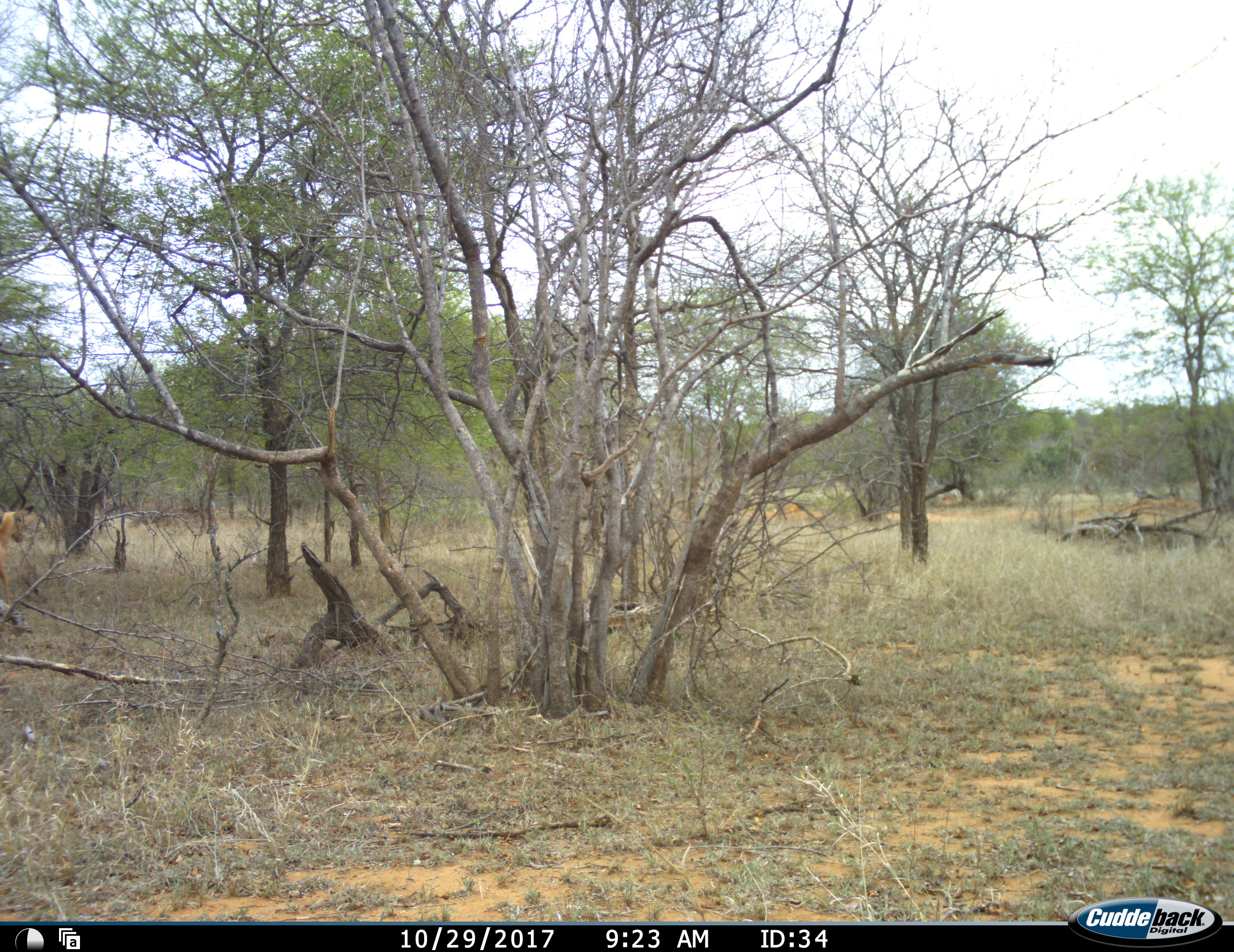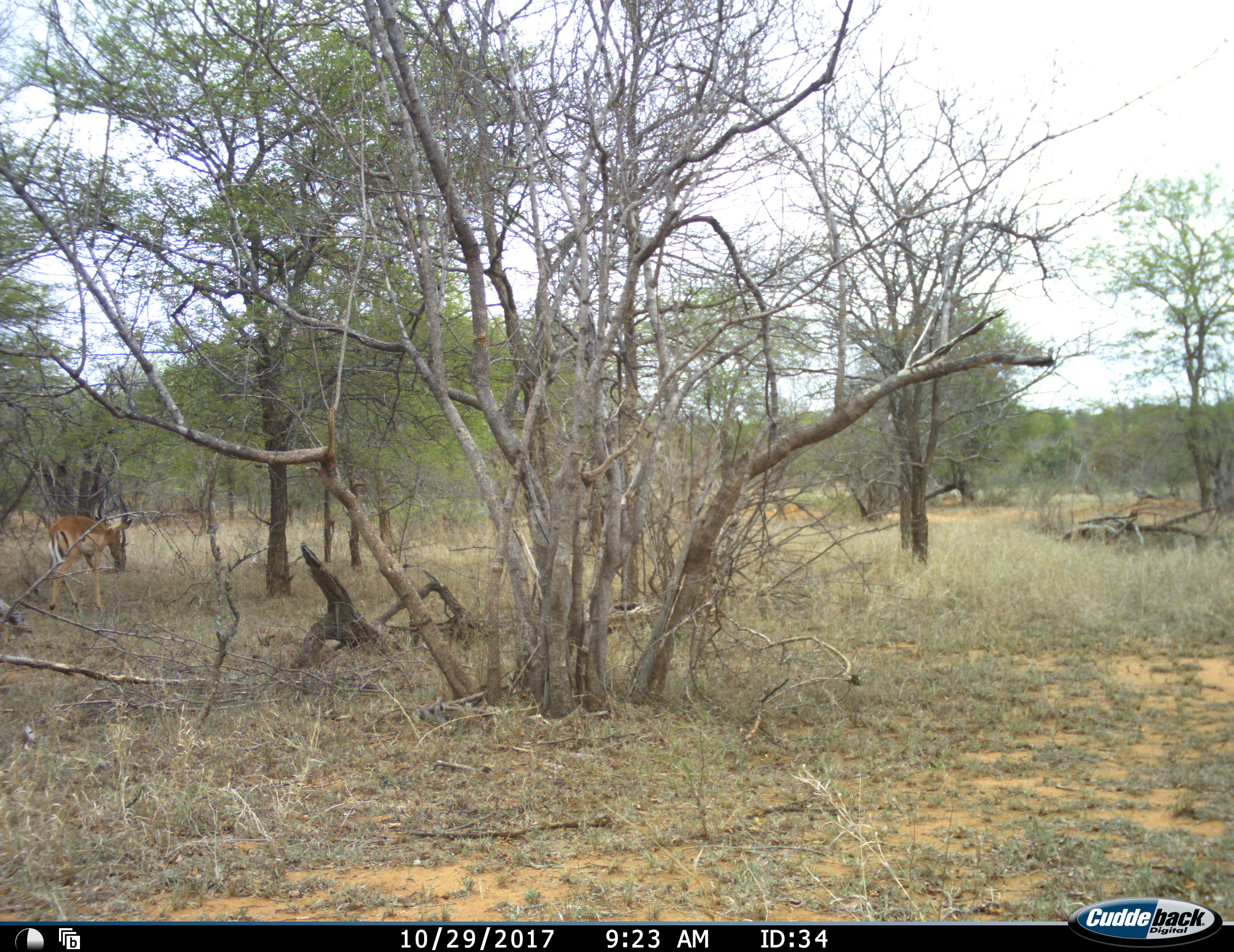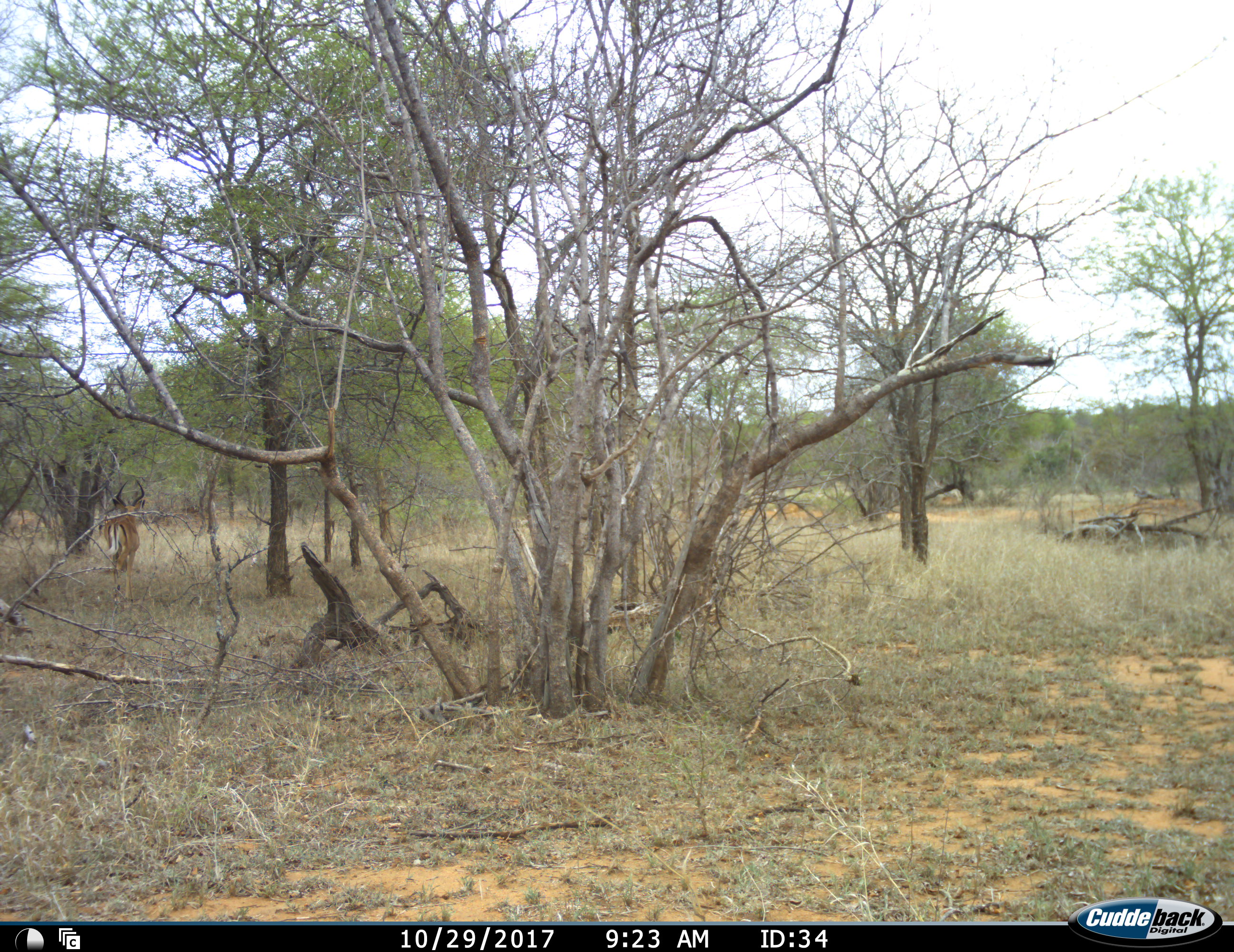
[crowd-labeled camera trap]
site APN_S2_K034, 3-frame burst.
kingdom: Animalia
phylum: Chordata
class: Mammalia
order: Artiodactyla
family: Bovidae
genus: Aepyceros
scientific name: Aepyceros melampus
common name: impala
Impala (Aepyceros melampus), count 1. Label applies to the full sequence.